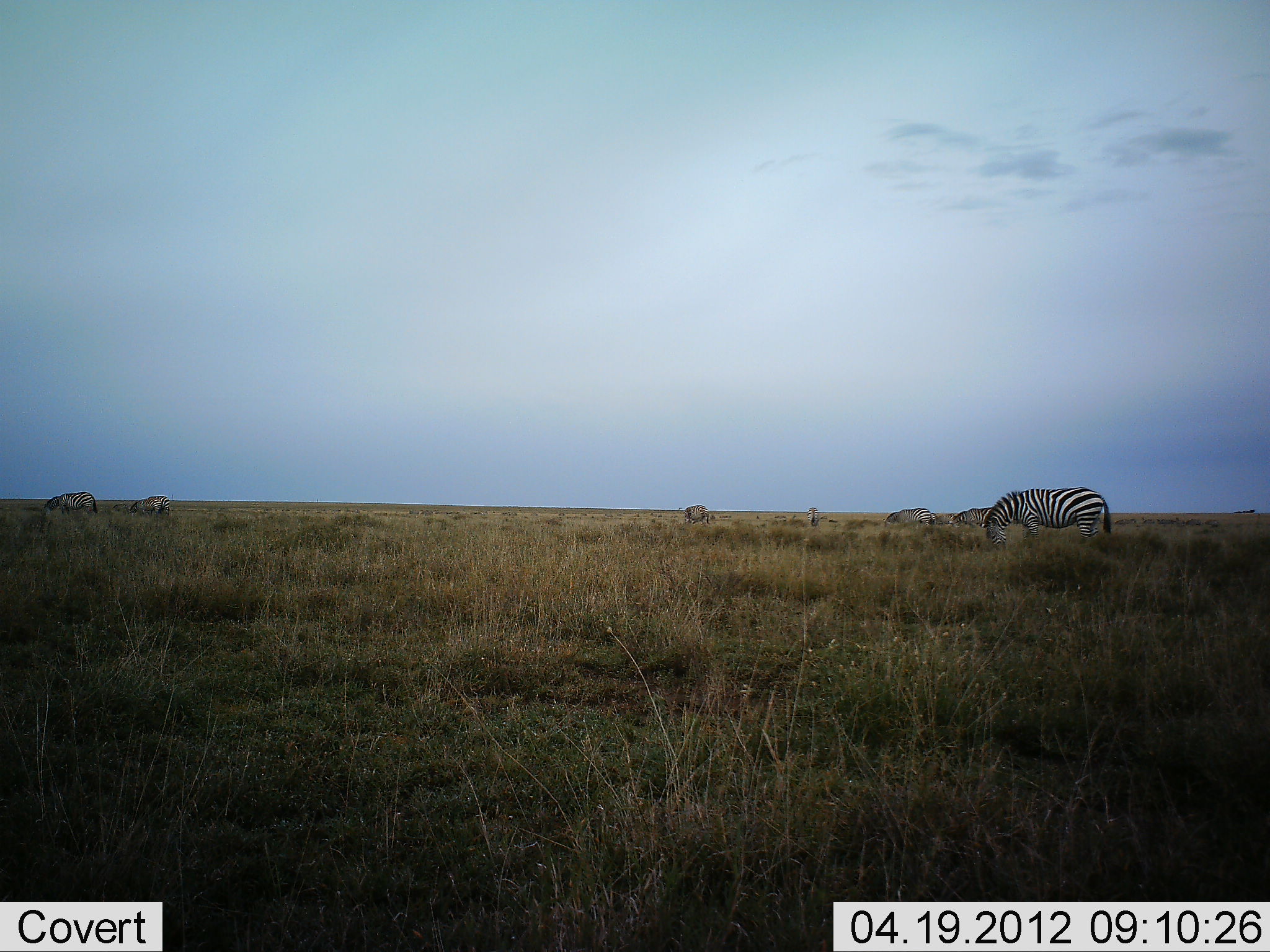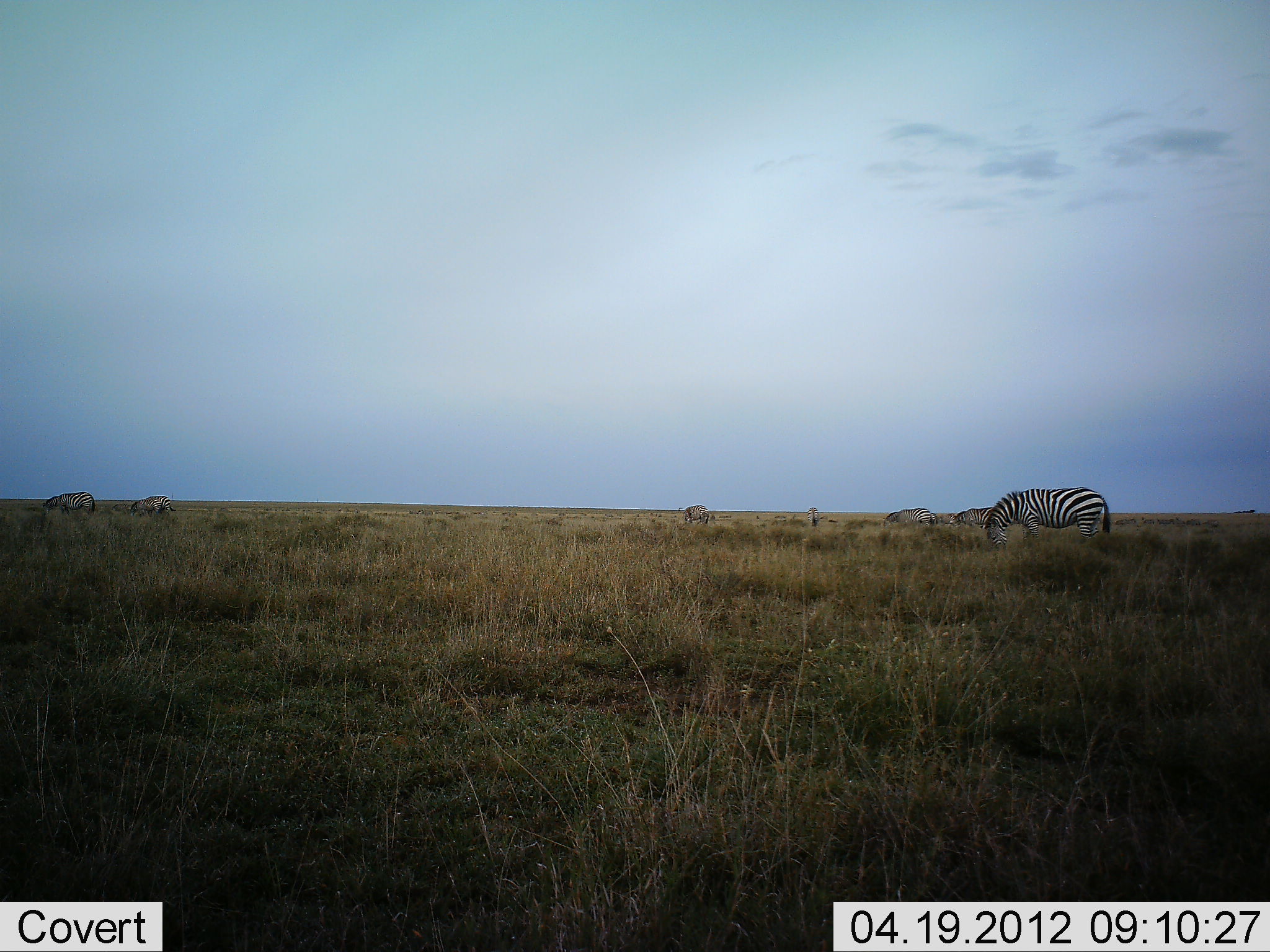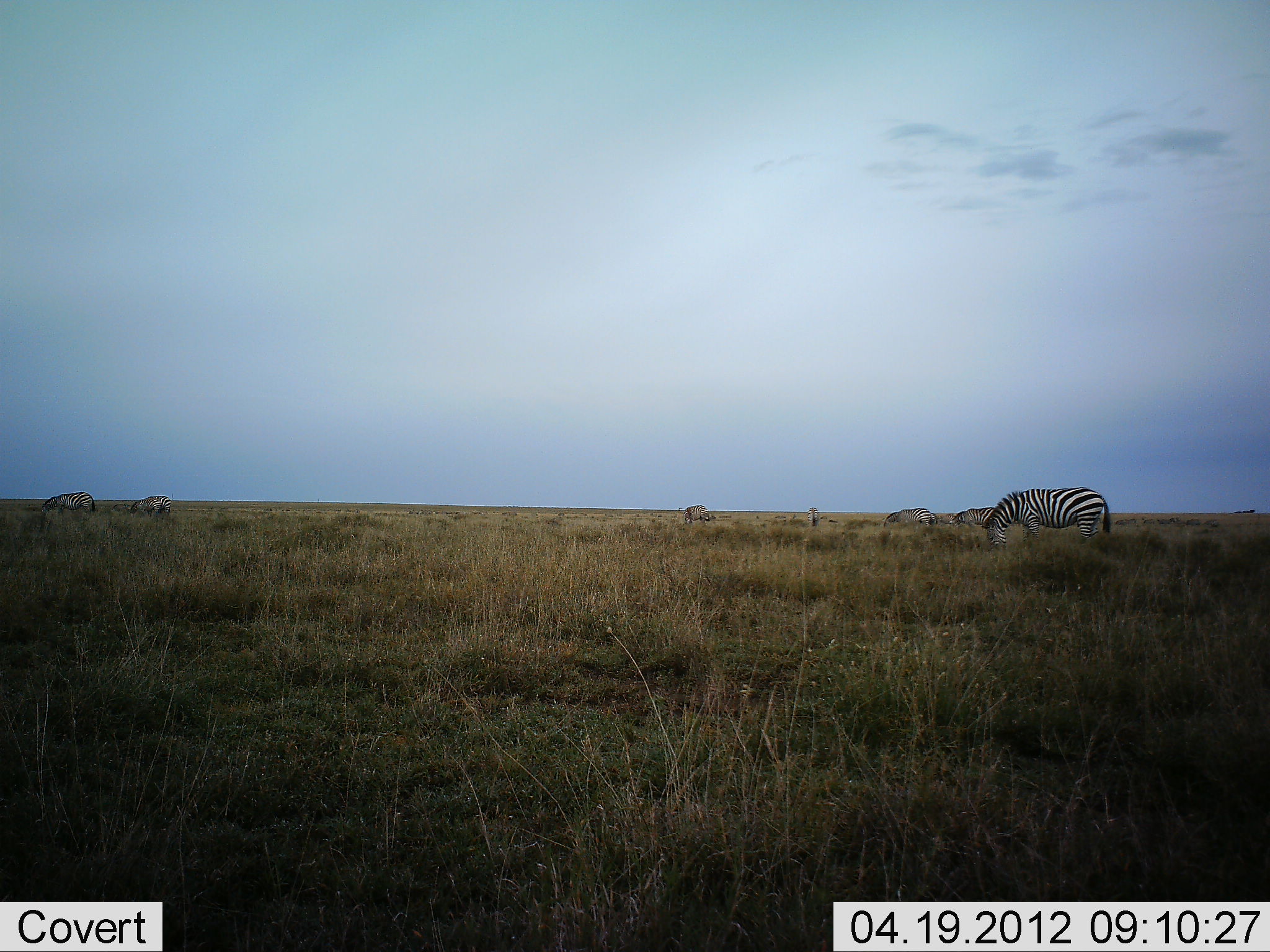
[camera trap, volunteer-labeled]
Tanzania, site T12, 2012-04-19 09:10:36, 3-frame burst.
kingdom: Animalia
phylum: Chordata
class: Mammalia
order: Perissodactyla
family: Equidae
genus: Equus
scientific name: Equus quagga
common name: plains zebra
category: zebra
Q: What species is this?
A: Zebra (plains zebra) (Equus quagga).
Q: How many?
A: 6.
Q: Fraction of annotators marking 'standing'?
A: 53%.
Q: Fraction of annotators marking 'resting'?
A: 0%.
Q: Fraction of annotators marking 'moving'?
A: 7%.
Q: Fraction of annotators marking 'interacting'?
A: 0%.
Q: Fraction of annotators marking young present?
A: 0%.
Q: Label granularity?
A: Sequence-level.